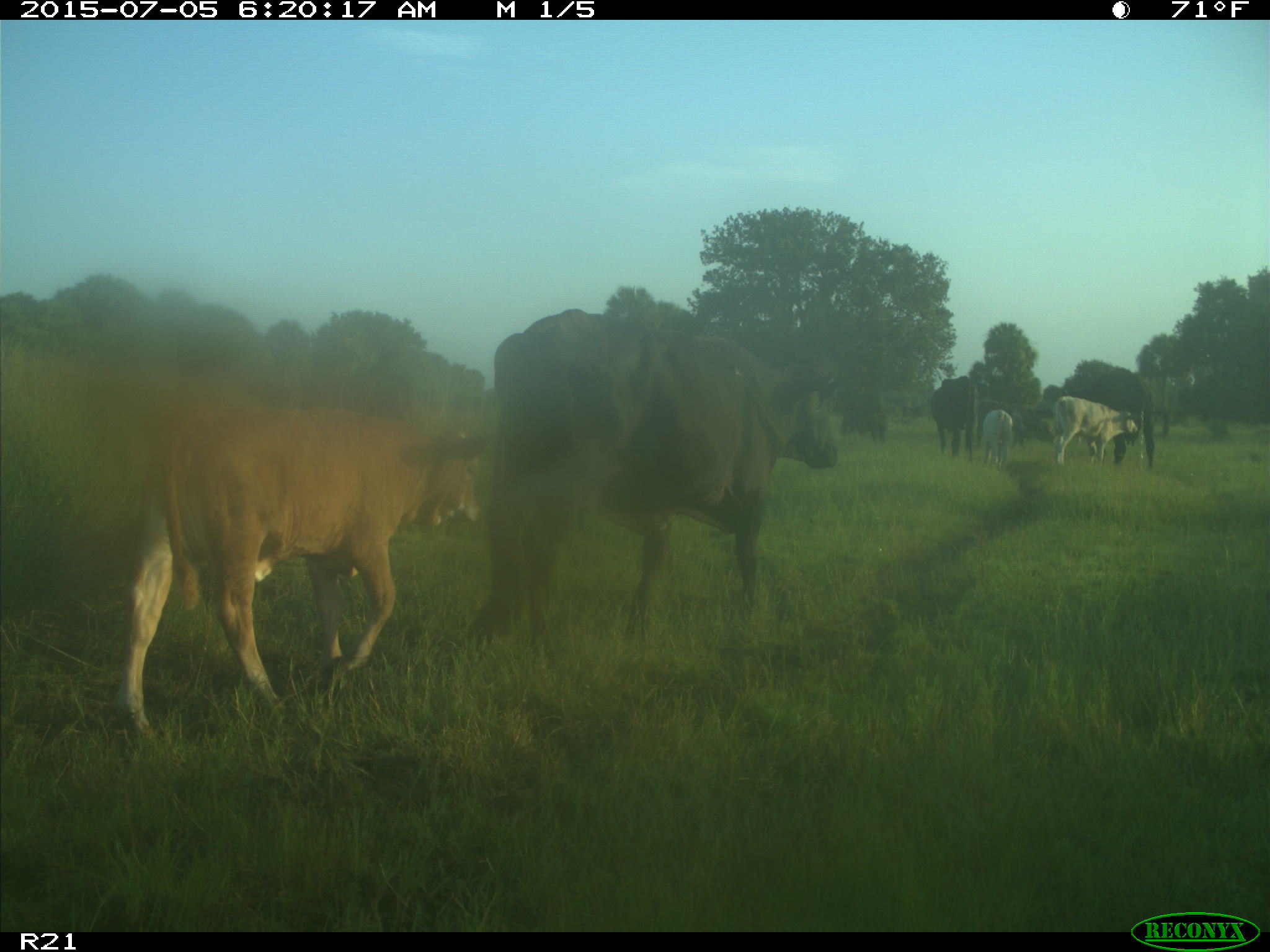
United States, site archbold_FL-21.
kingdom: Animalia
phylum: Chordata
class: Mammalia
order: Artiodactyla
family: Bovidae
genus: Bos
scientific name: Bos taurus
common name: domestic cow